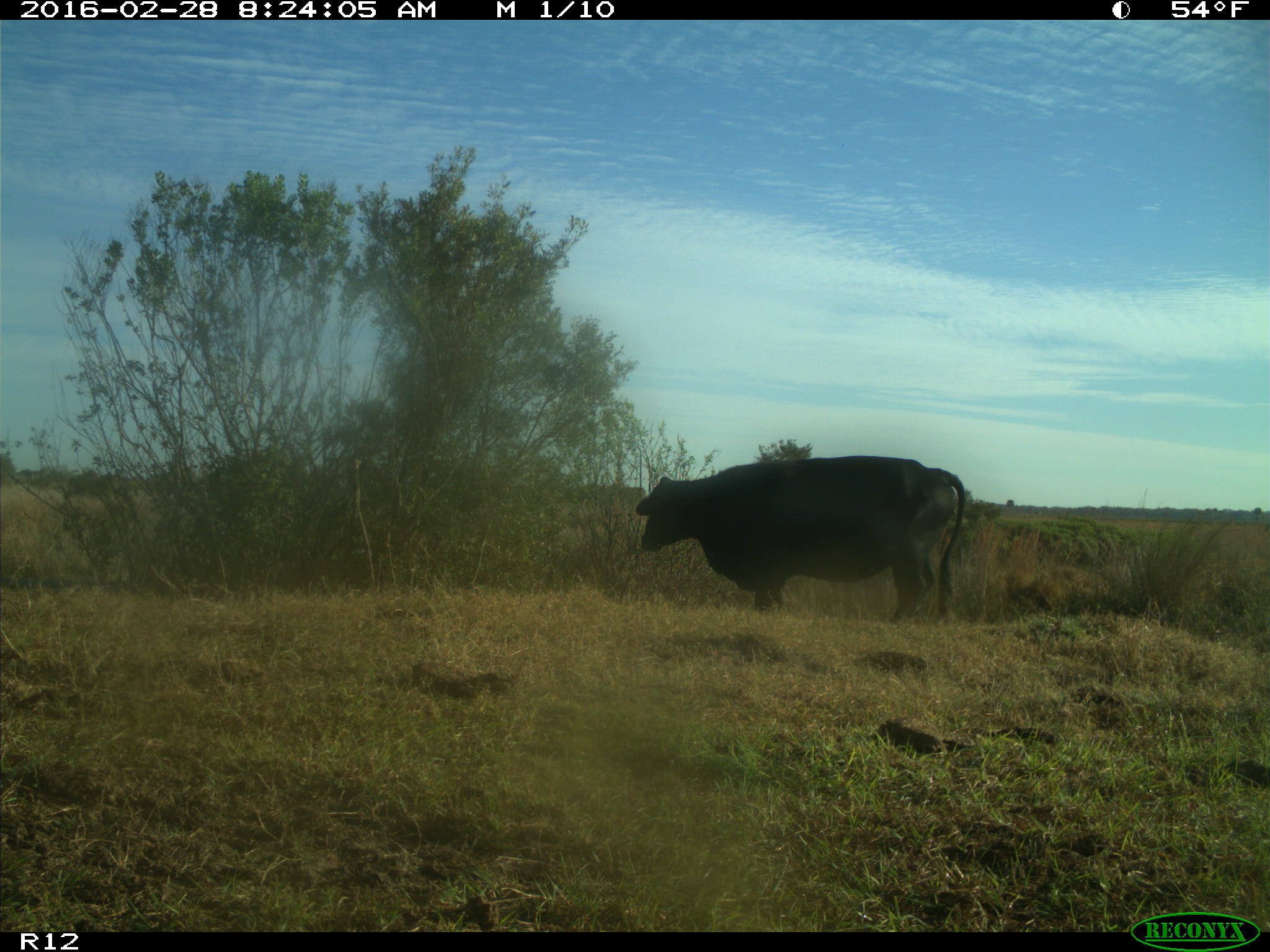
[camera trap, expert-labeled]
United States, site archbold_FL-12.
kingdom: Animalia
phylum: Chordata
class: Mammalia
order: Artiodactyla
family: Bovidae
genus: Bos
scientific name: Bos taurus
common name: domestic cow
Bos taurus (domestic cow).